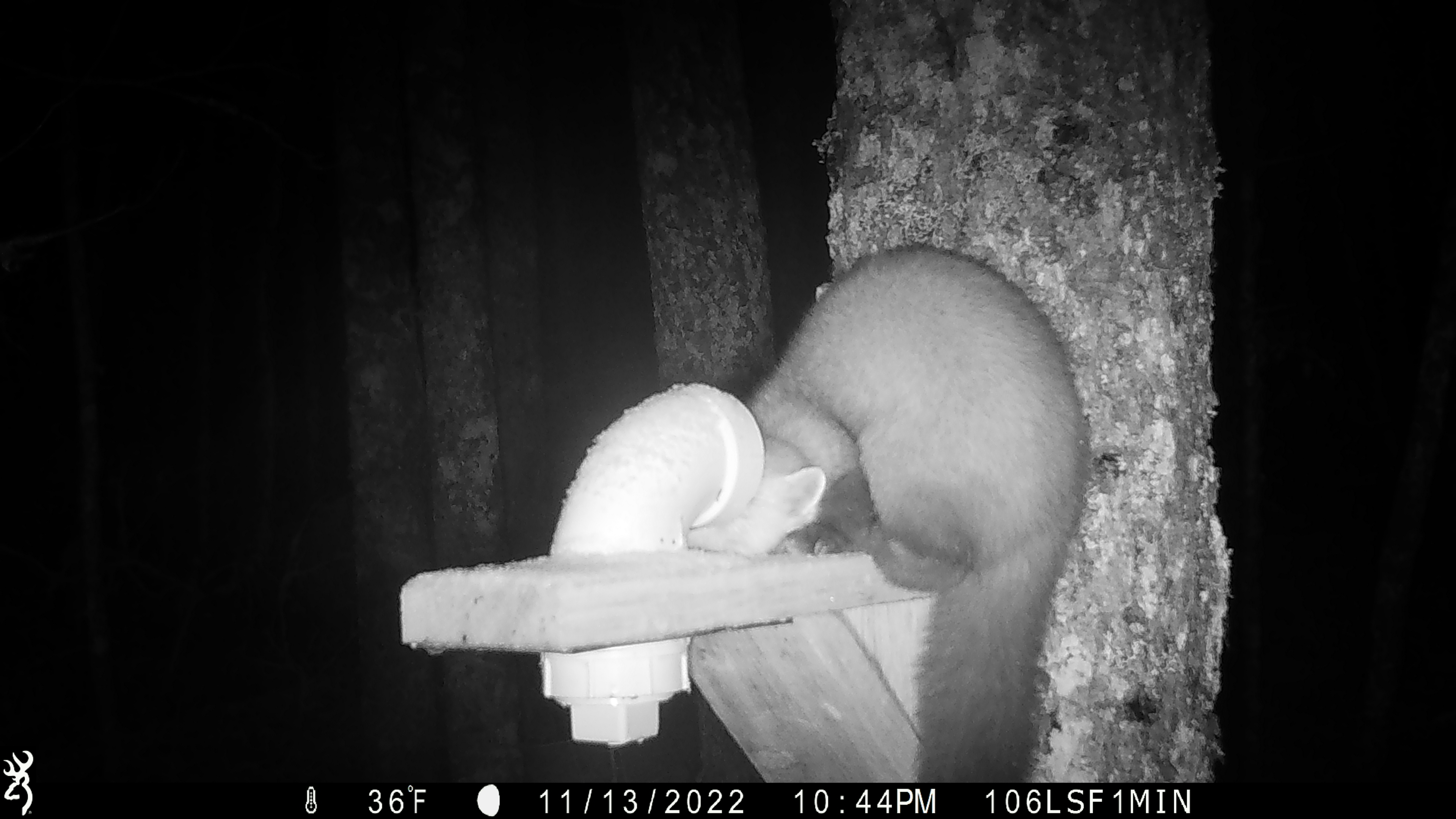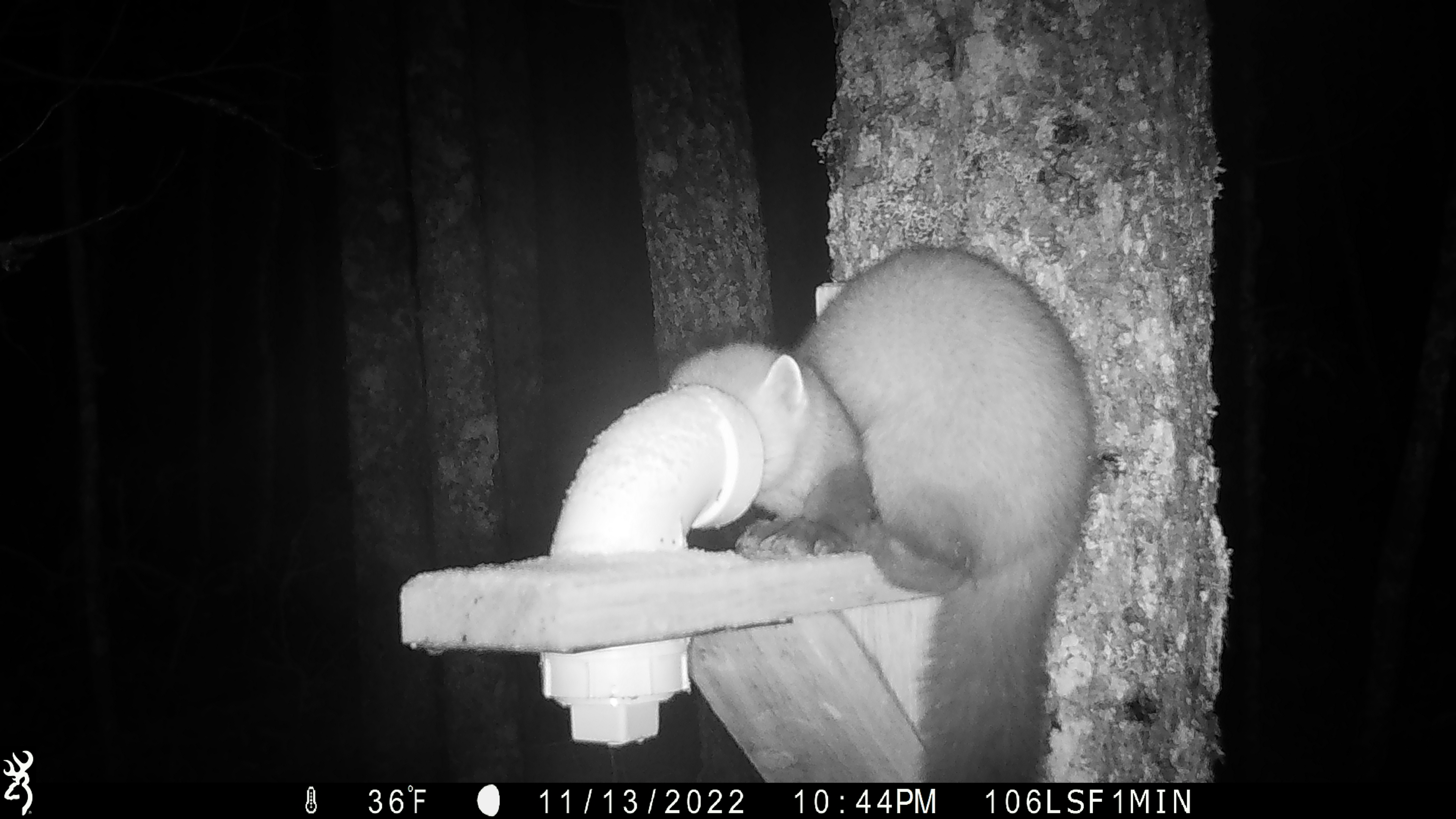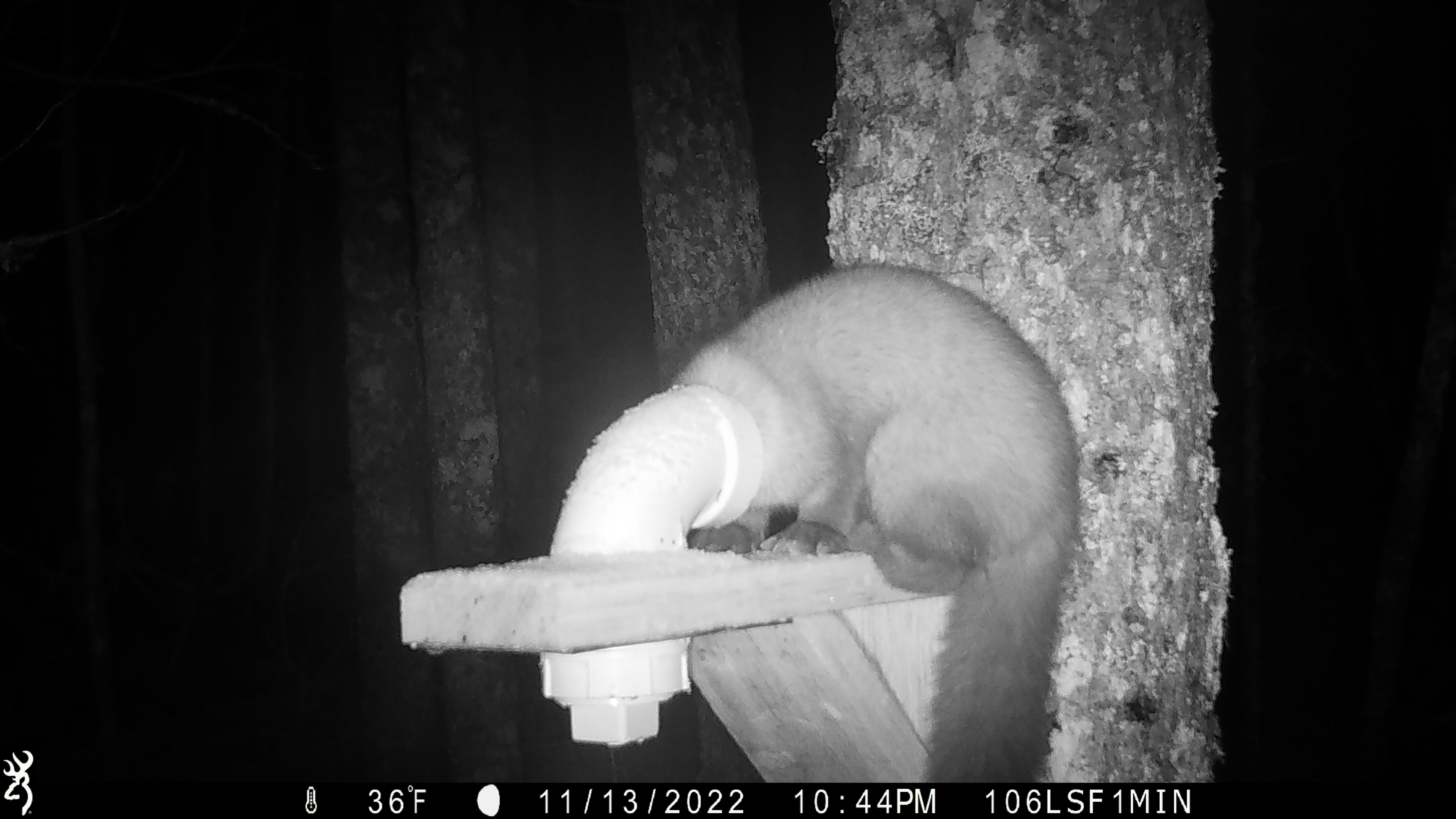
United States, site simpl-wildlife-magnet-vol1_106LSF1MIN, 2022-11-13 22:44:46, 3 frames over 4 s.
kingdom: Animalia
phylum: Chordata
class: Mammalia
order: Carnivora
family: Mustelidae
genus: Martes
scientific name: Martes americana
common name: american marten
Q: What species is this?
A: American marten (Martes americana).